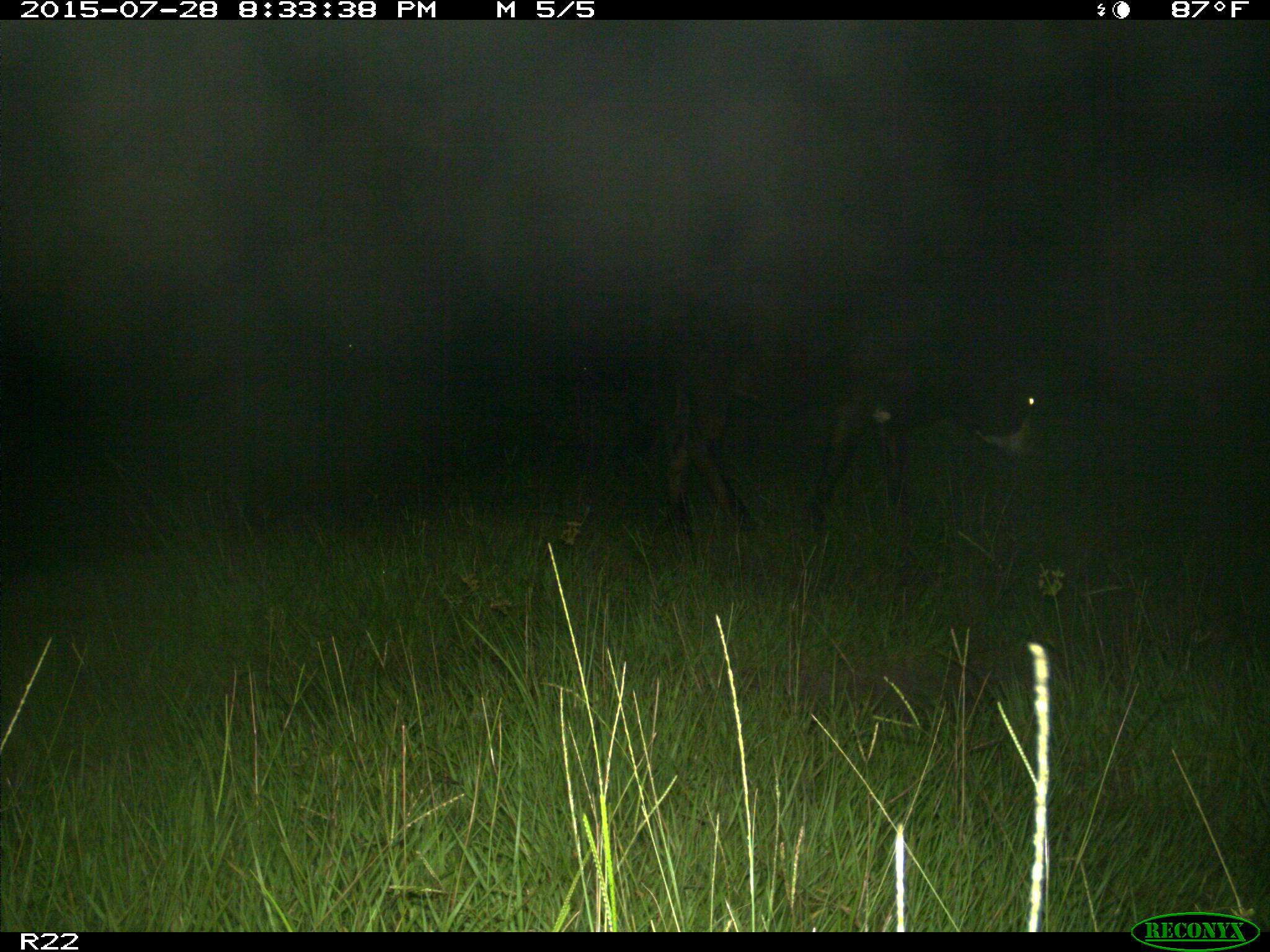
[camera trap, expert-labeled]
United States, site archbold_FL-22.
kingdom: Animalia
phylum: Chordata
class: Mammalia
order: Artiodactyla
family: Bovidae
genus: Bos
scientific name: Bos taurus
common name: domestic cow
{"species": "Bos taurus (domestic cow)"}